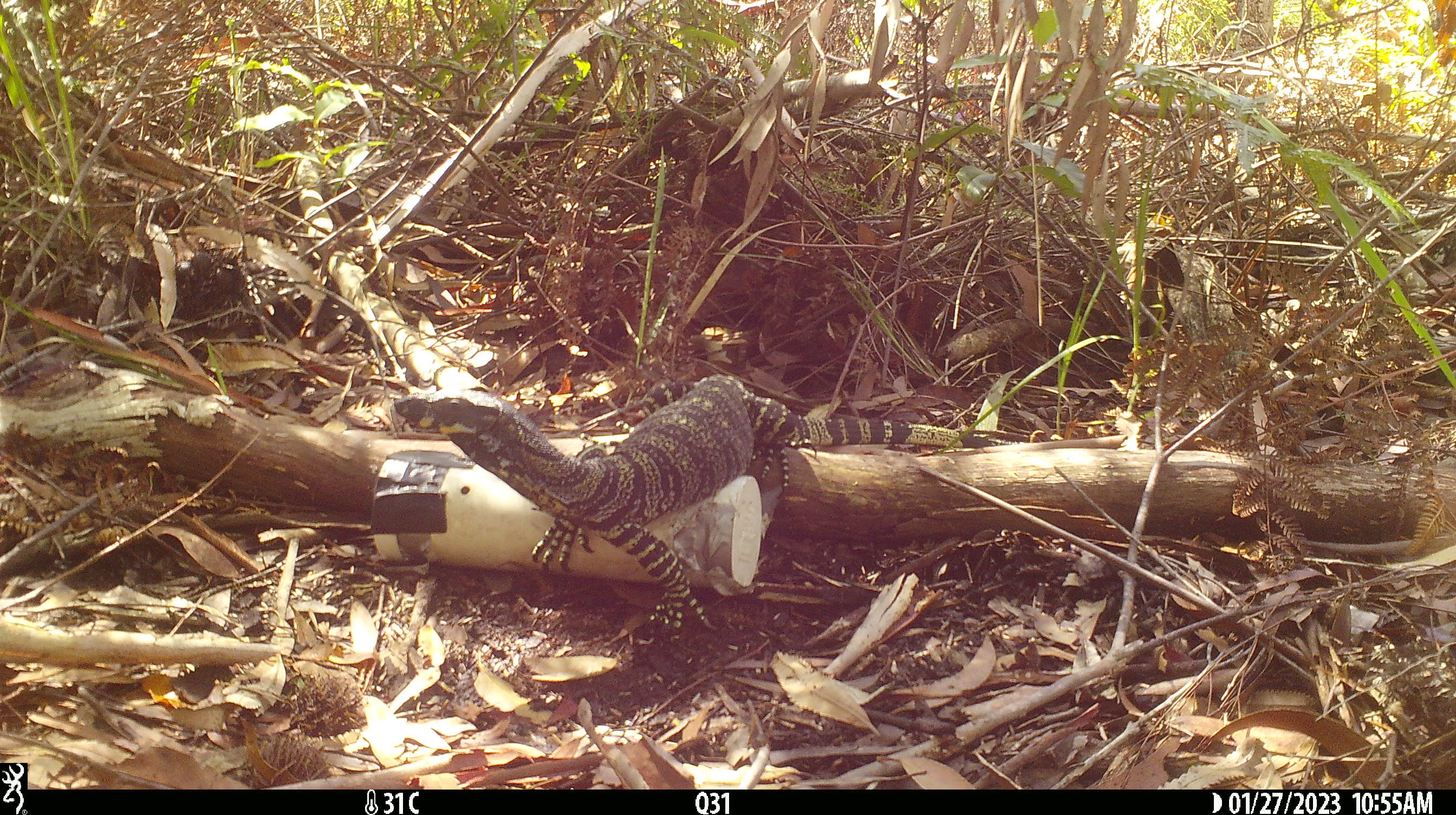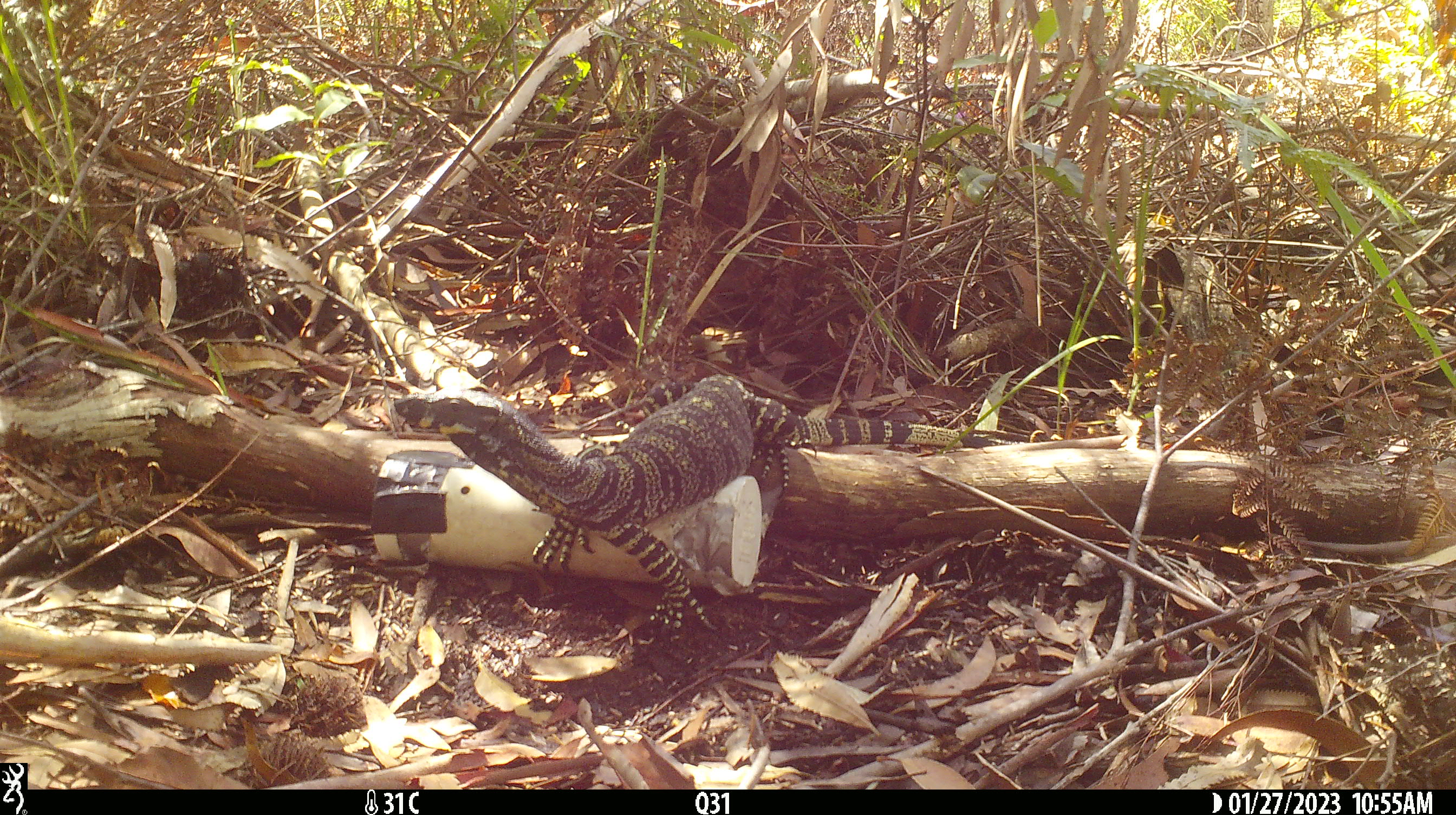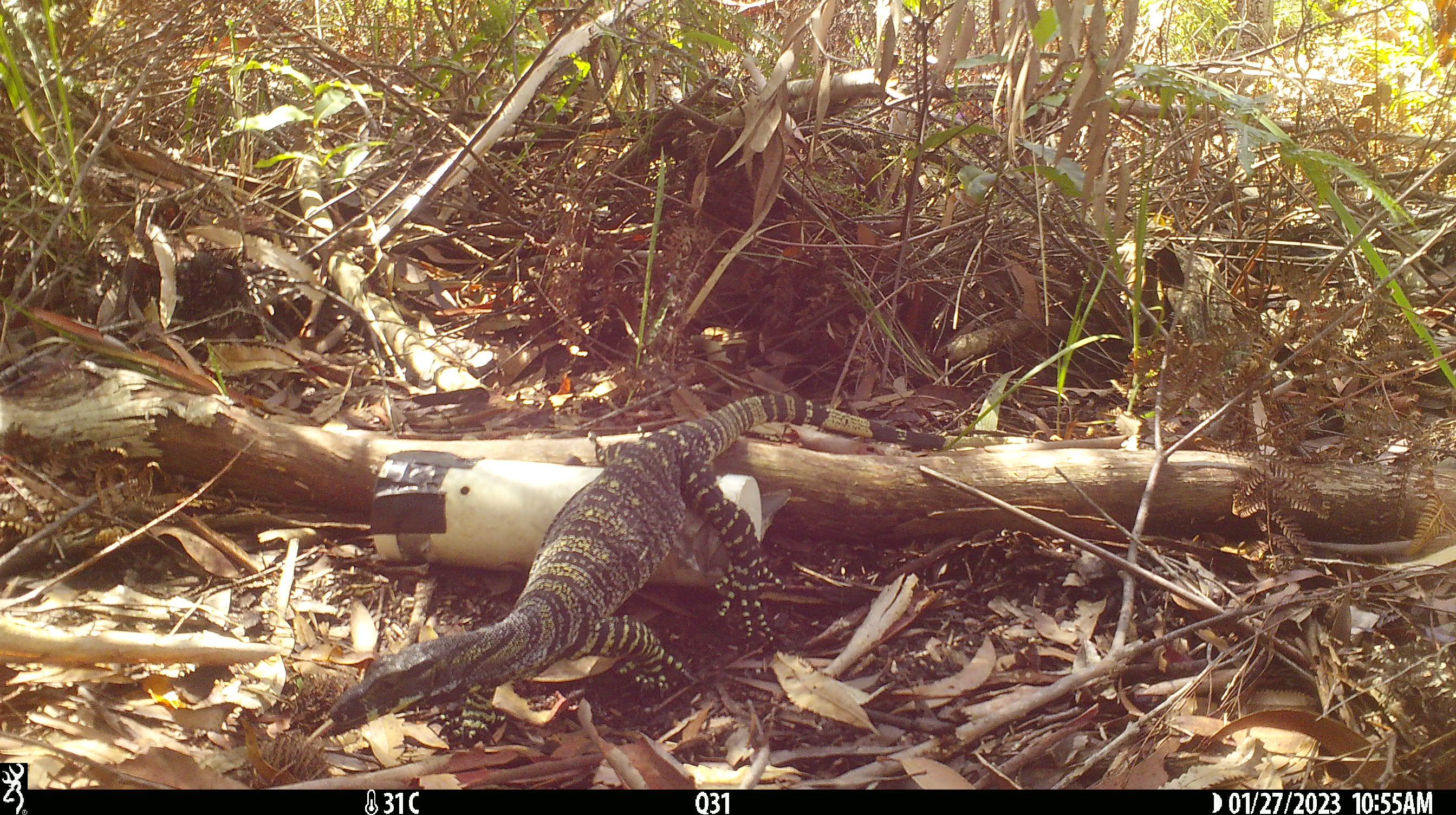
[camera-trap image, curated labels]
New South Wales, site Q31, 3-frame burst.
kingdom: Animalia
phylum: Chordata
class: Reptilia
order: Squamata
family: Varanidae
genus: Varanus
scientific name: Varanus varius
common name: lace monitor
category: goanna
Goanna (lace monitor) (Varanus varius).